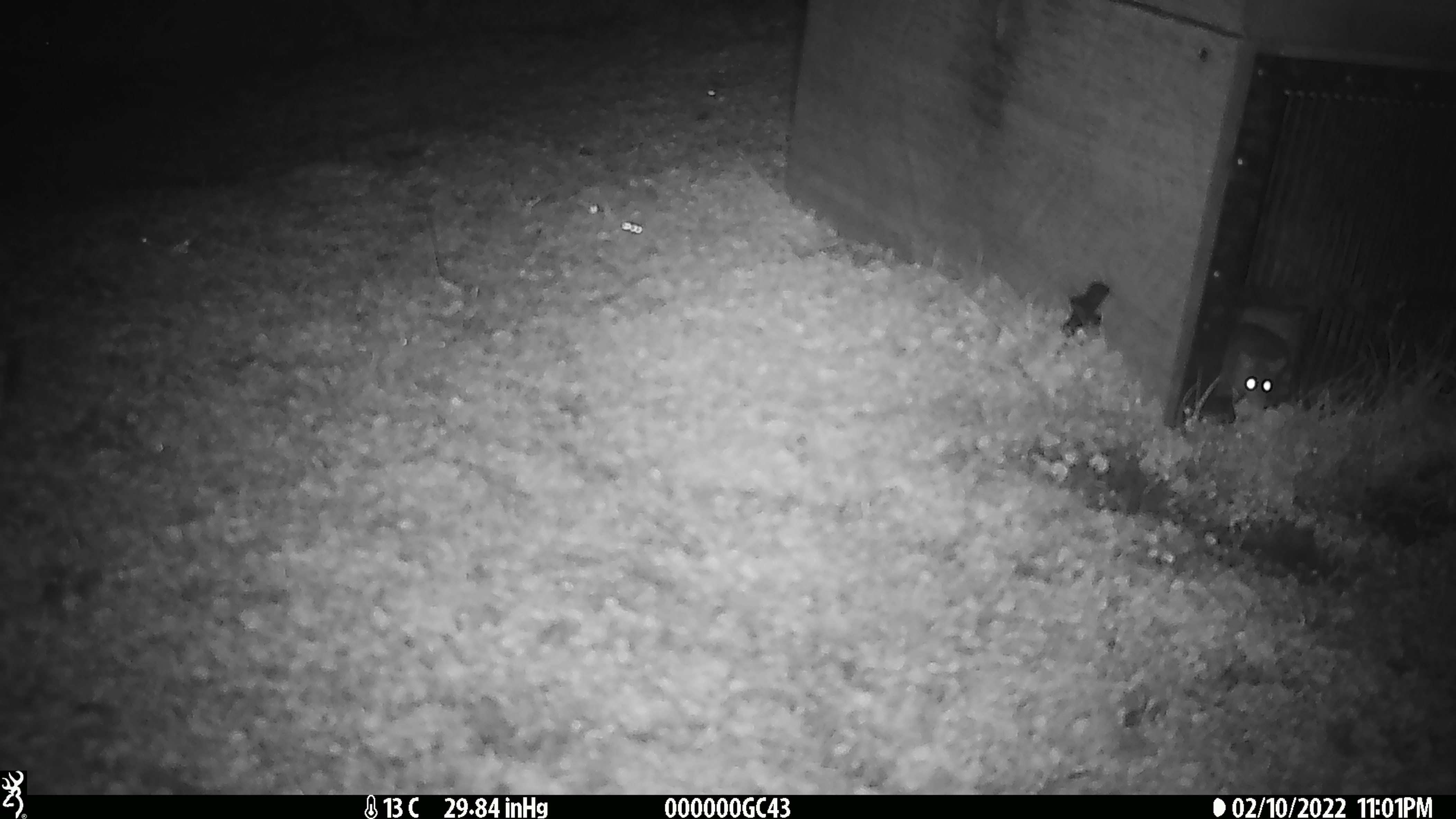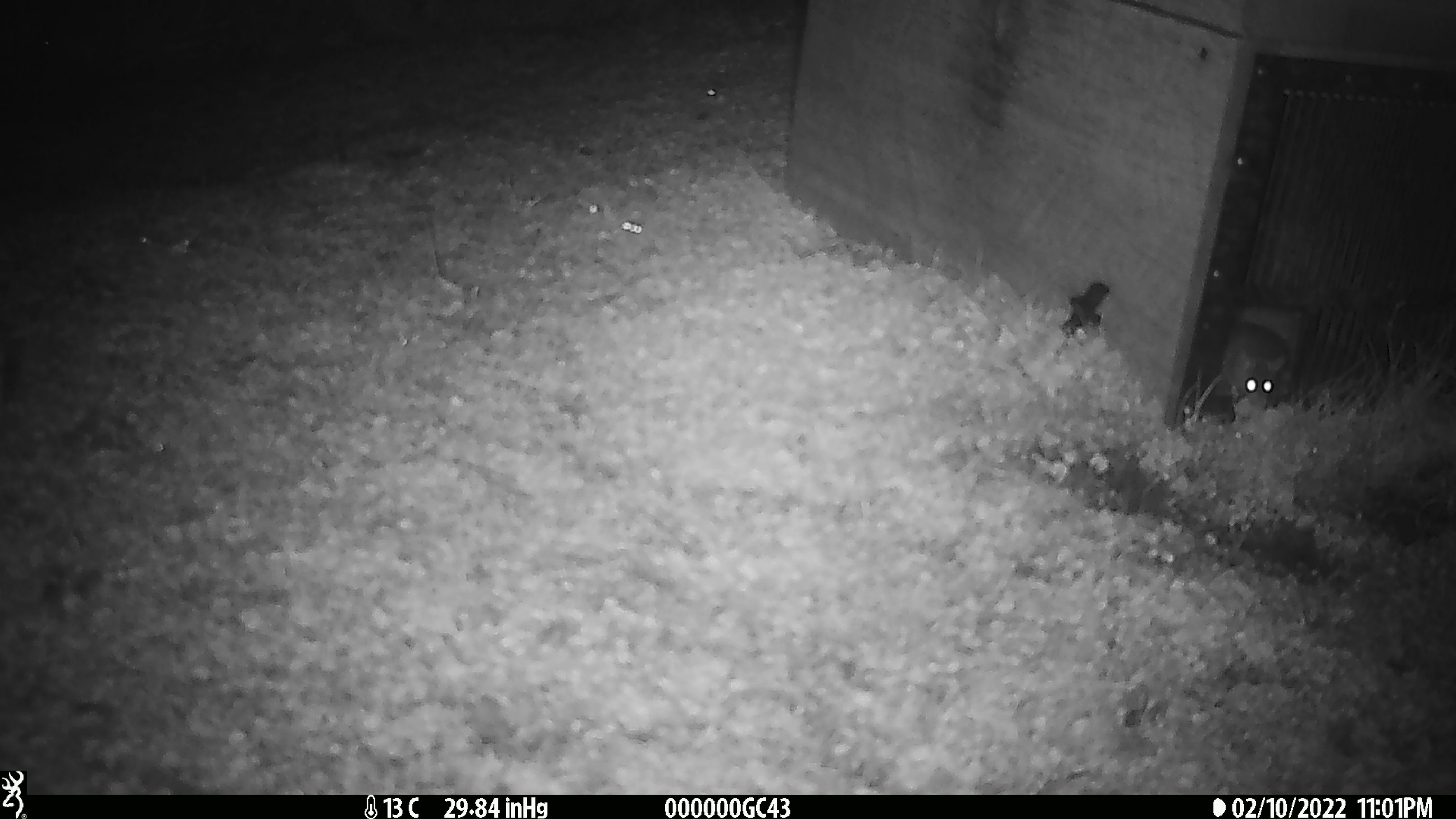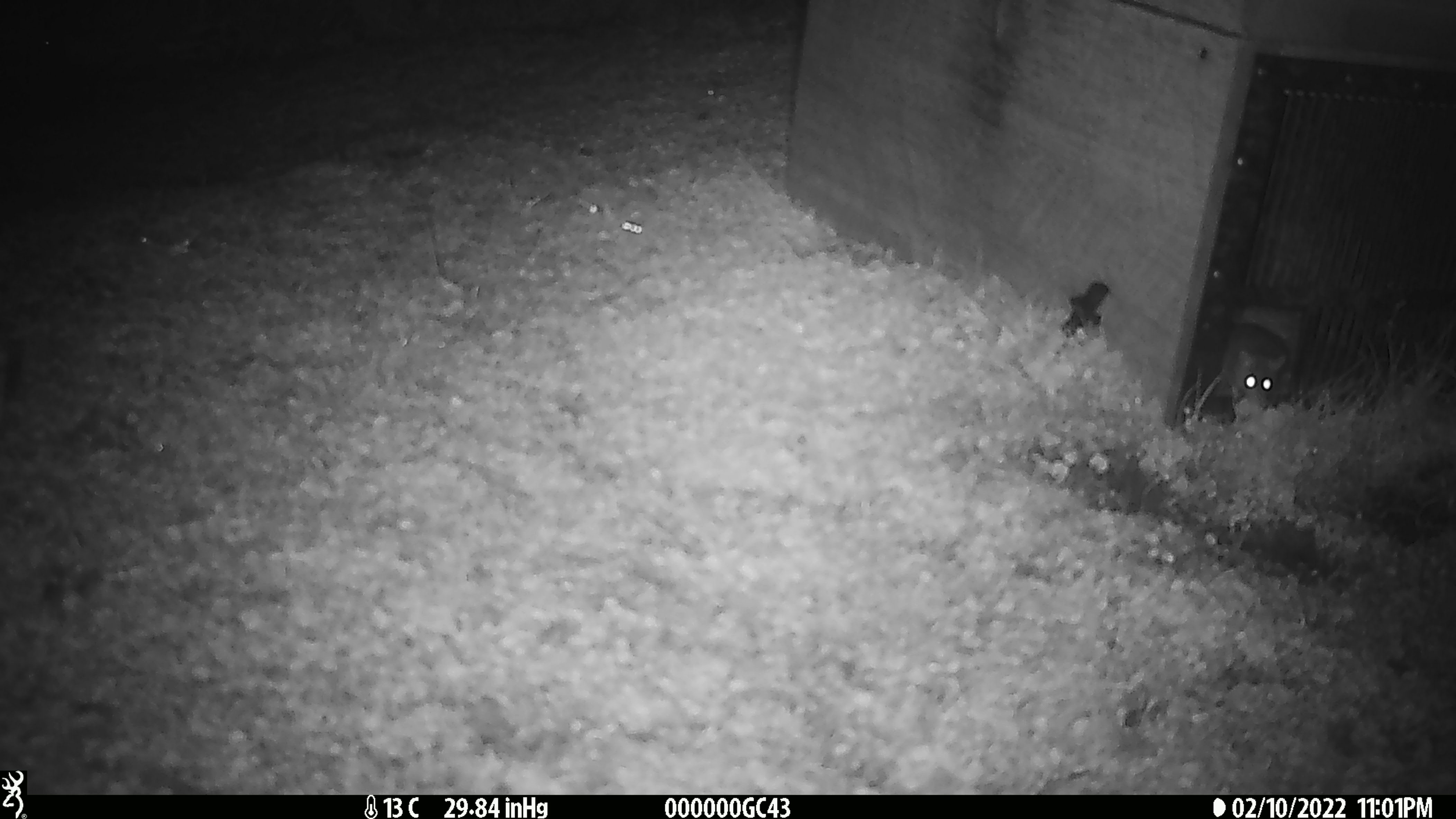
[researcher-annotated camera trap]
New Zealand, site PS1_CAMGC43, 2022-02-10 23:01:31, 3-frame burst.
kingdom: Animalia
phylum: Chordata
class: Mammalia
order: Rodentia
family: Muridae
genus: Mus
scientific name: Mus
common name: mouse